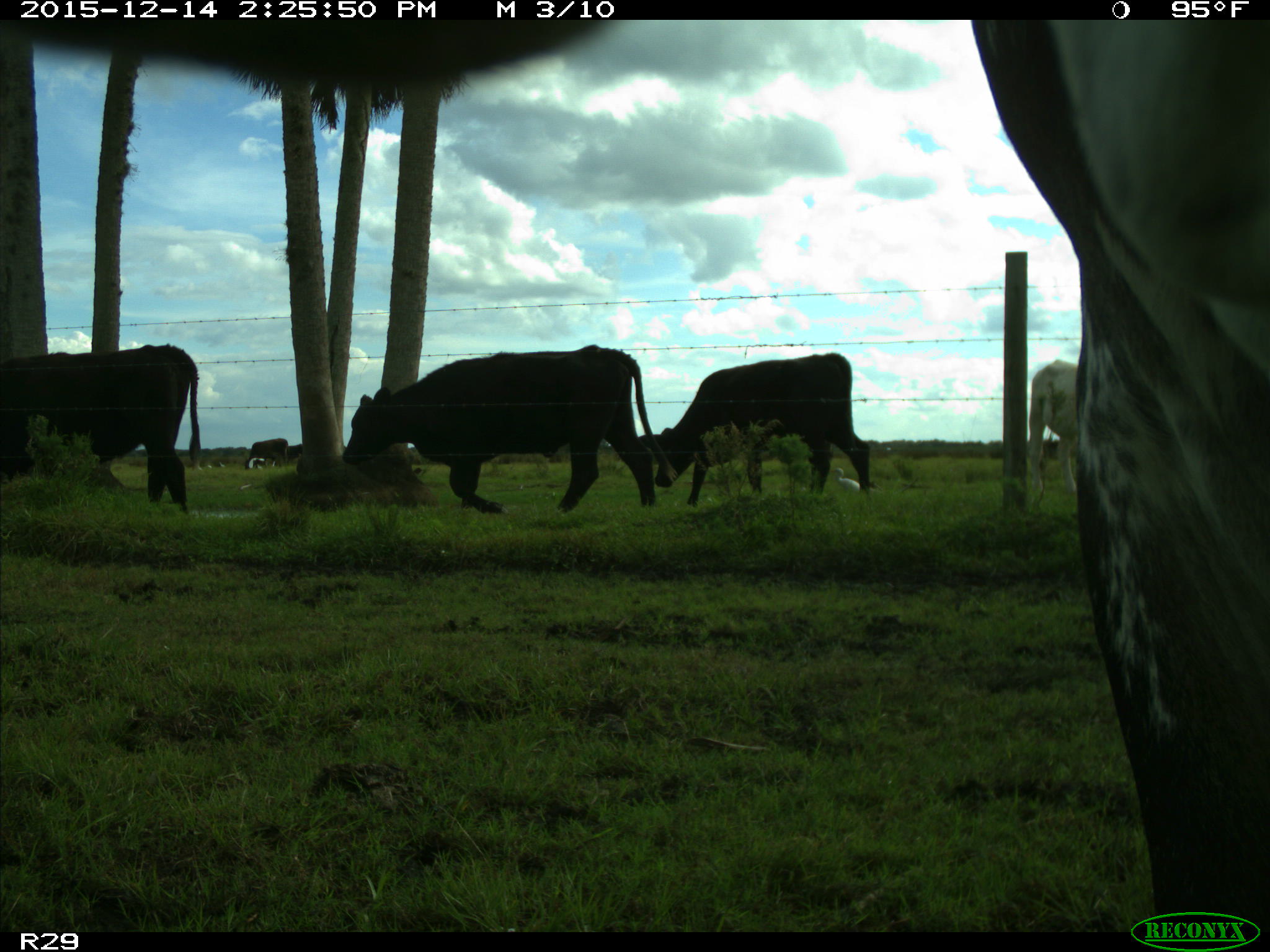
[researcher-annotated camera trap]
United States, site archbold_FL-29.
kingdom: Animalia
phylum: Chordata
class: Mammalia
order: Artiodactyla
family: Bovidae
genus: Bos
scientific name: Bos taurus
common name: domestic cow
Bos taurus (domestic cow).